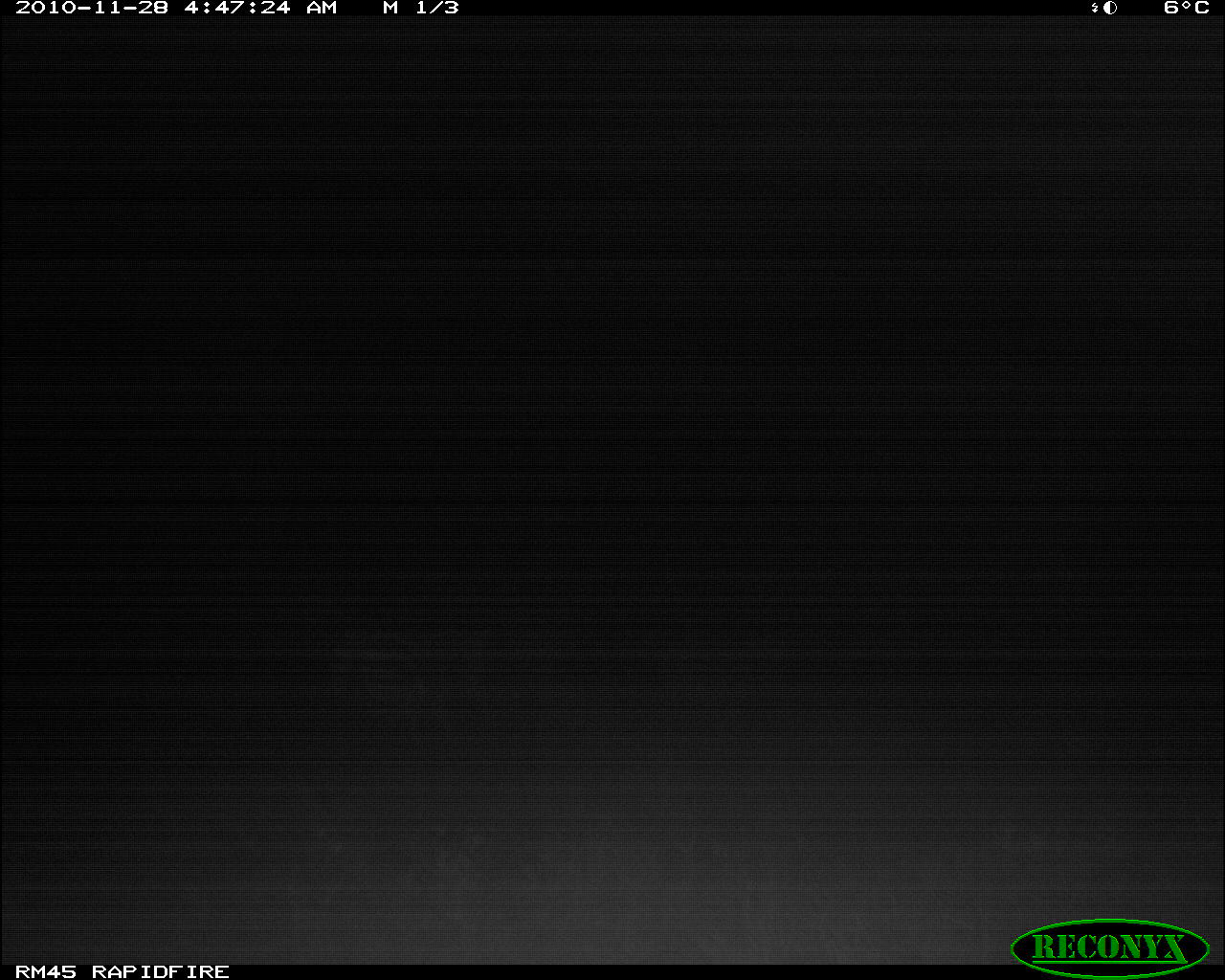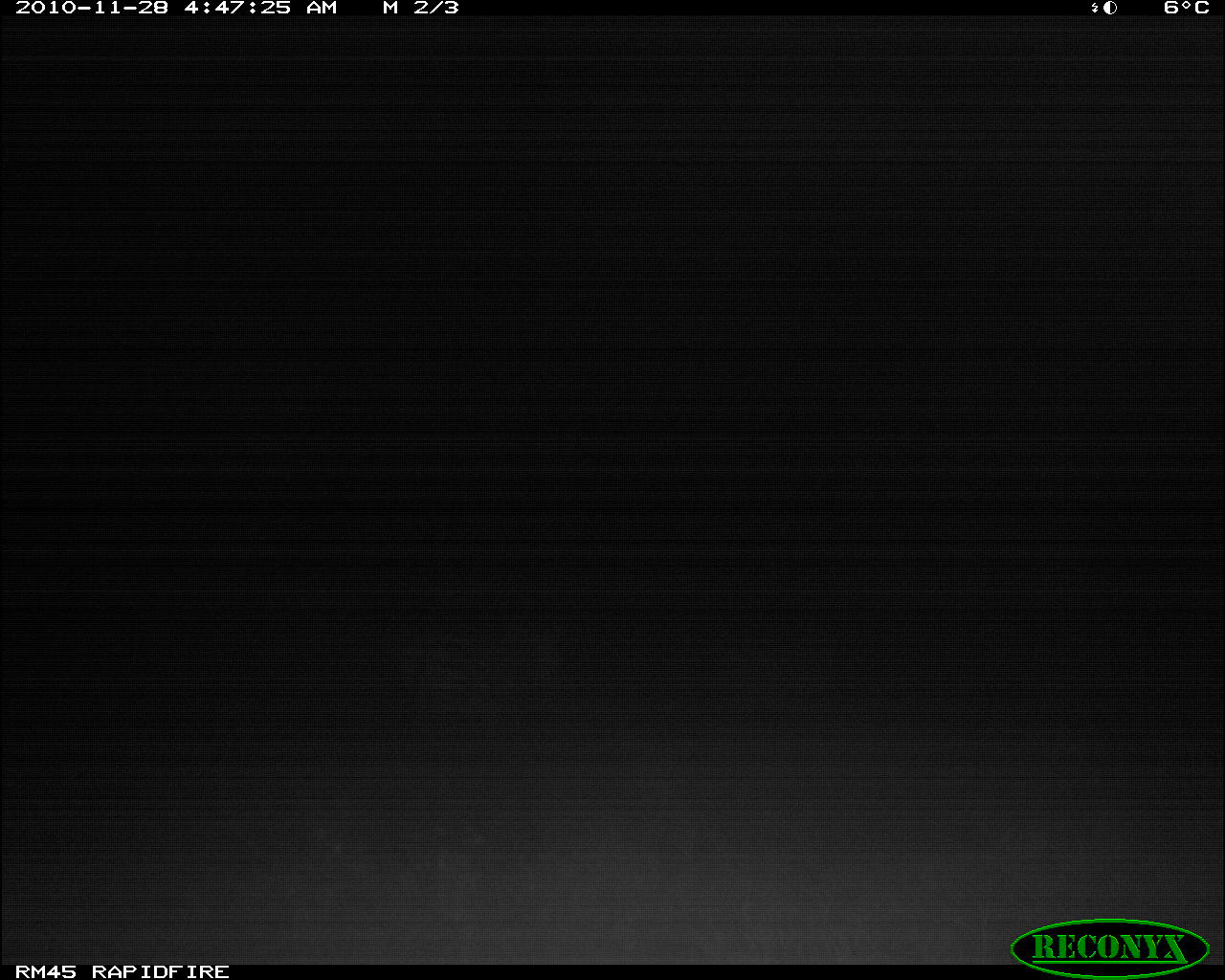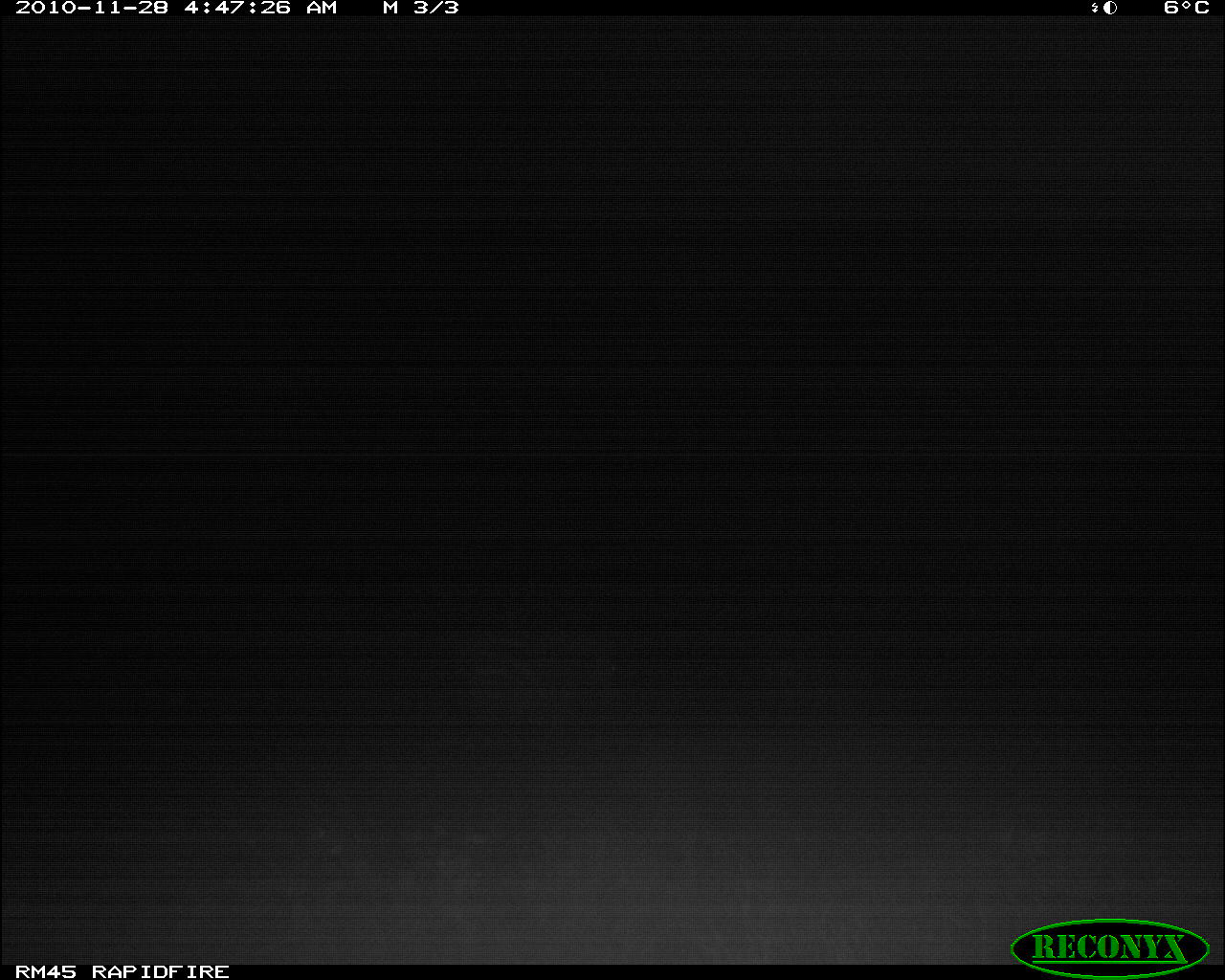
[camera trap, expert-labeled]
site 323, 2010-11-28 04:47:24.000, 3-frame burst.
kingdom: Animalia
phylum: Chordata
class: Mammalia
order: Perissodactyla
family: Equidae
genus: Equus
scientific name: Equus quagga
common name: plains zebra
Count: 1.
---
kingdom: Animalia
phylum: Chordata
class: Mammalia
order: Artiodactyla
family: Giraffidae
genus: Giraffa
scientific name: Giraffa camelopardalis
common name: giraffe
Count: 1.